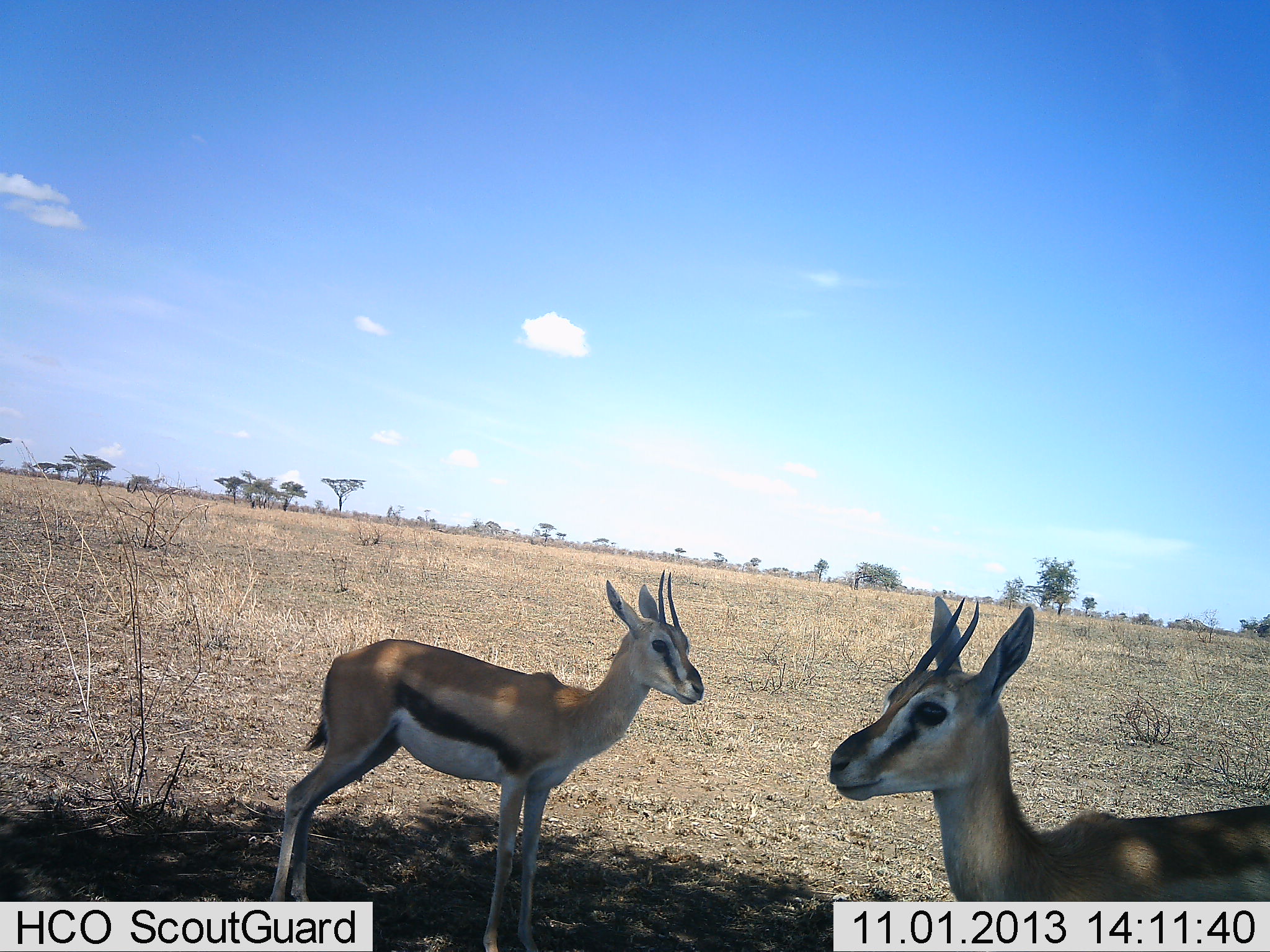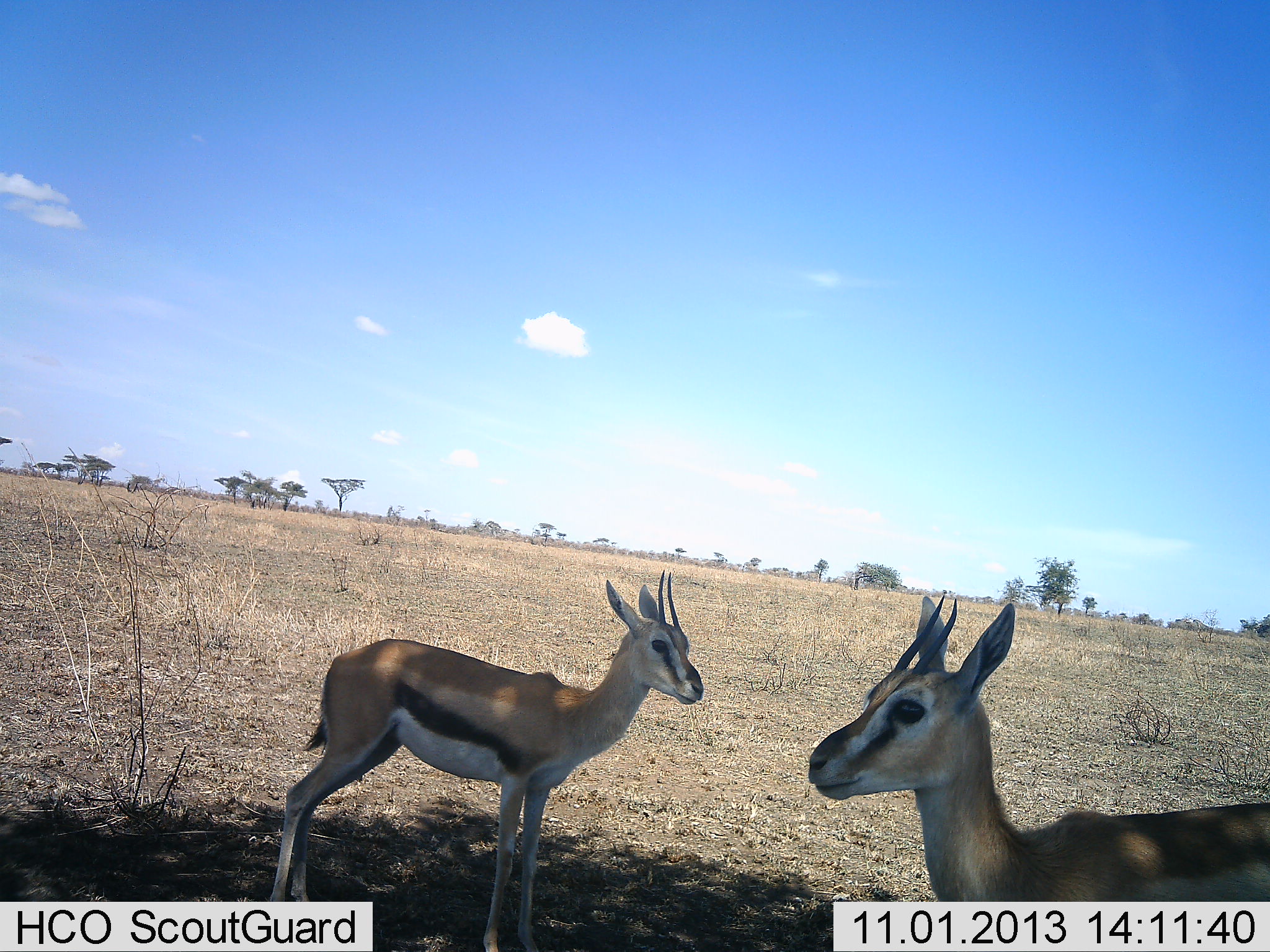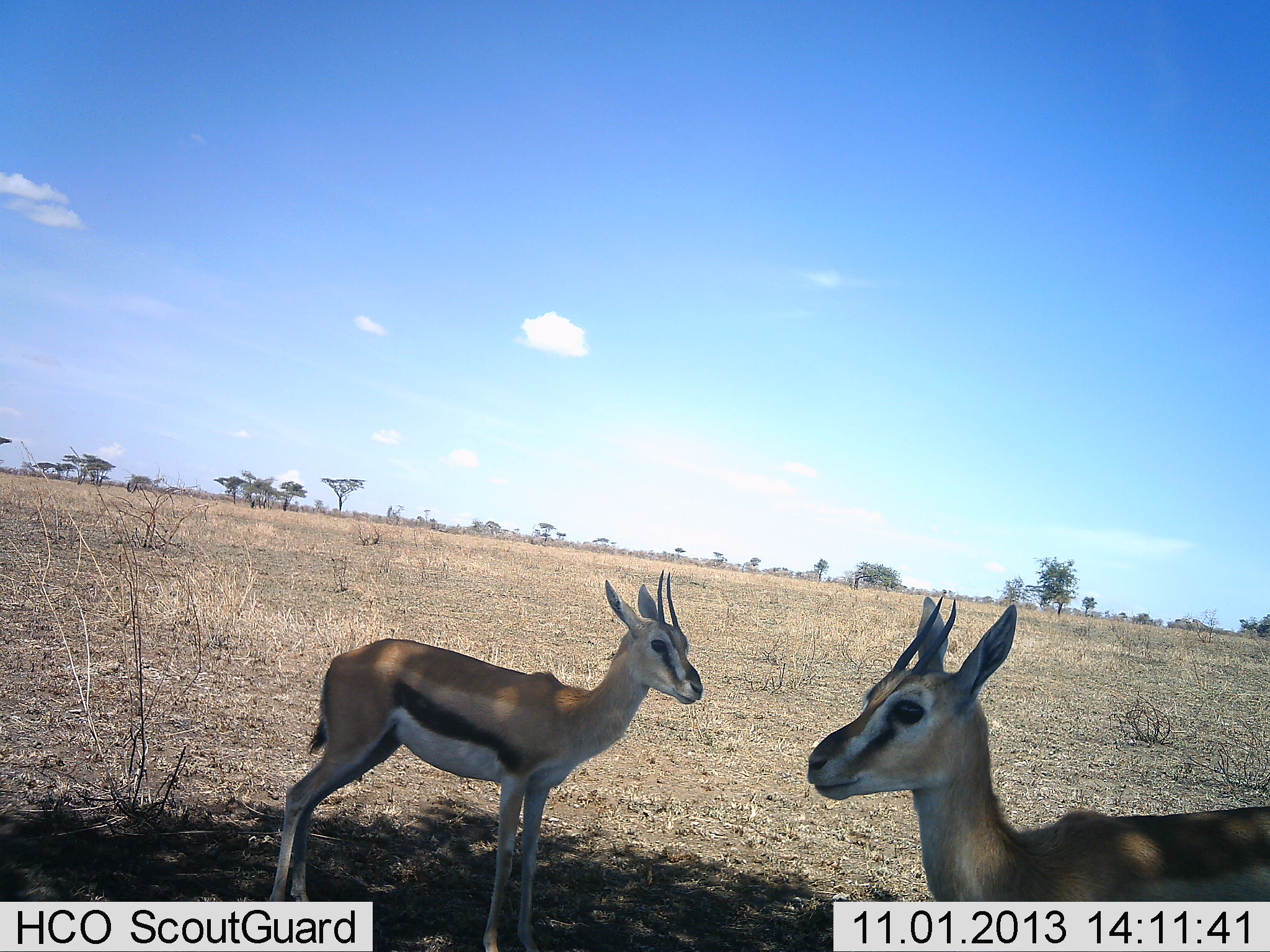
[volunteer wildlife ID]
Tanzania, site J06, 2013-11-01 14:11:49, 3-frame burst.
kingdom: Animalia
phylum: Chordata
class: Mammalia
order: Artiodactyla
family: Bovidae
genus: Eudorcas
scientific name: Eudorcas thomsonii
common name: thomson's gazelle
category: gazellethomsons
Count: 2.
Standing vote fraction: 100%.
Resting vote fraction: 0%.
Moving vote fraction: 5%.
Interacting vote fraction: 0%.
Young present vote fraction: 0%.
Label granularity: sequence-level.